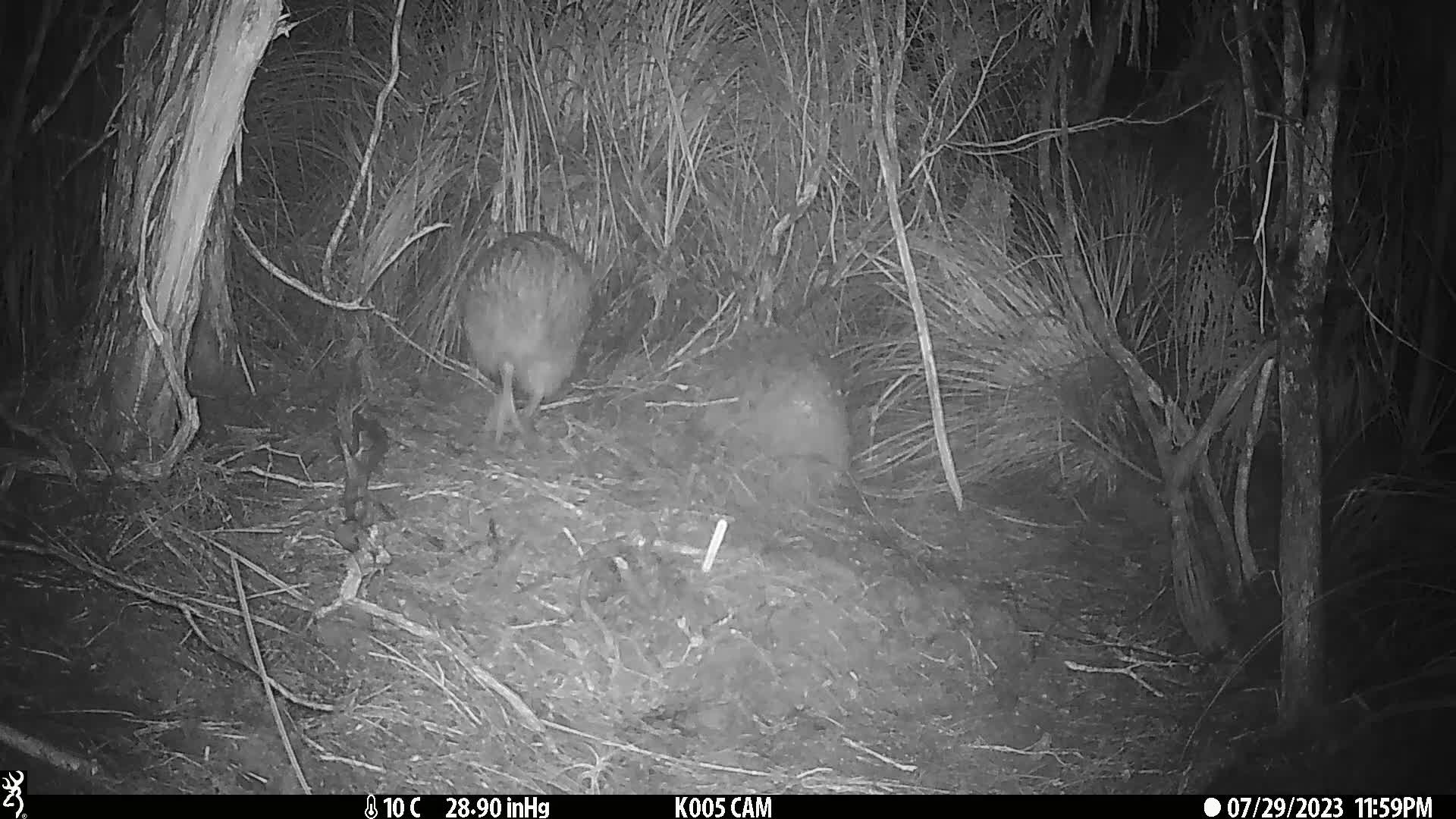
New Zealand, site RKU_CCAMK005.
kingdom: Animalia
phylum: Chordata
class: Aves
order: Apterygiformes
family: Apterygidae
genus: Apteryx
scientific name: Apteryx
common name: kiwi